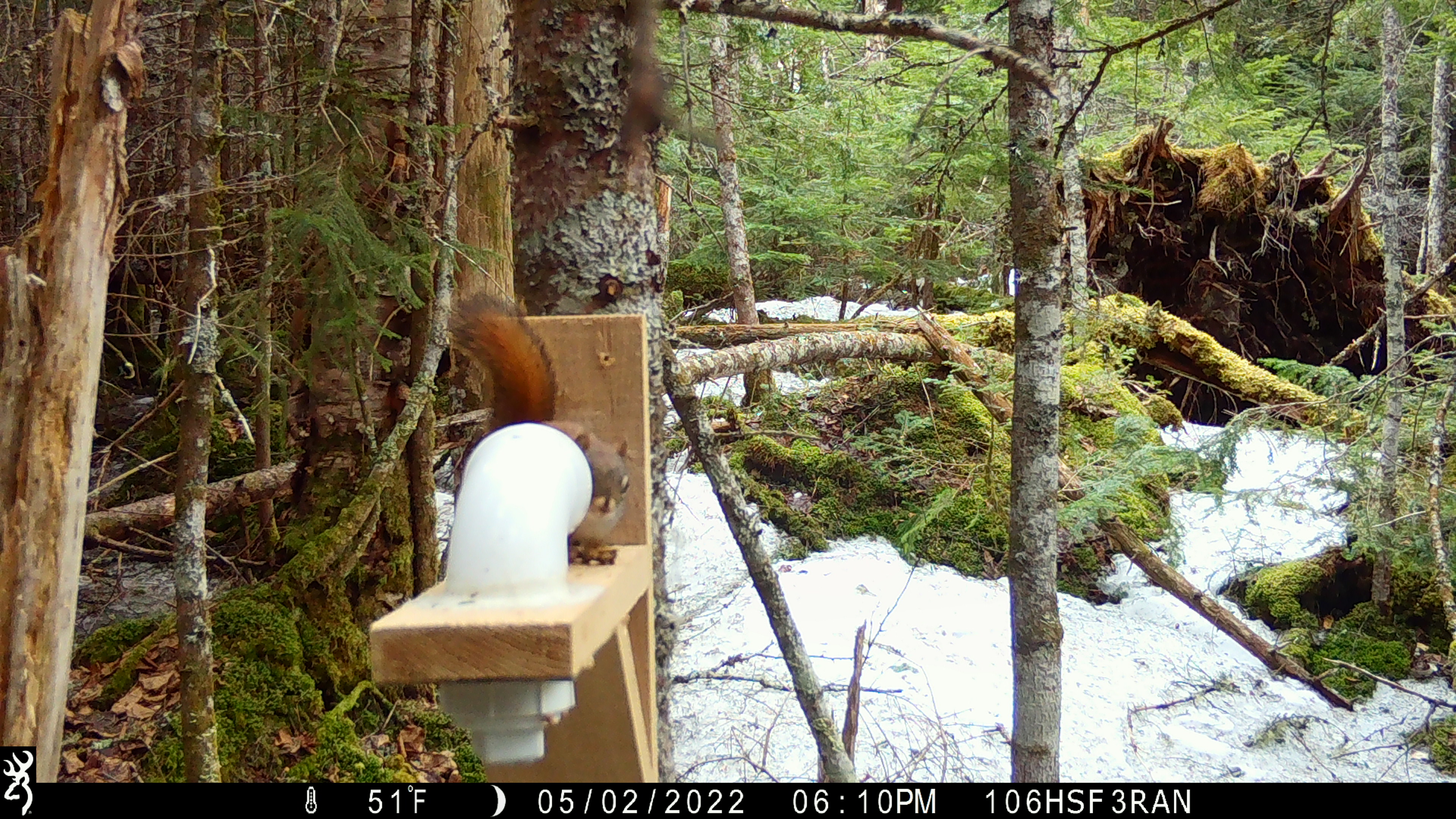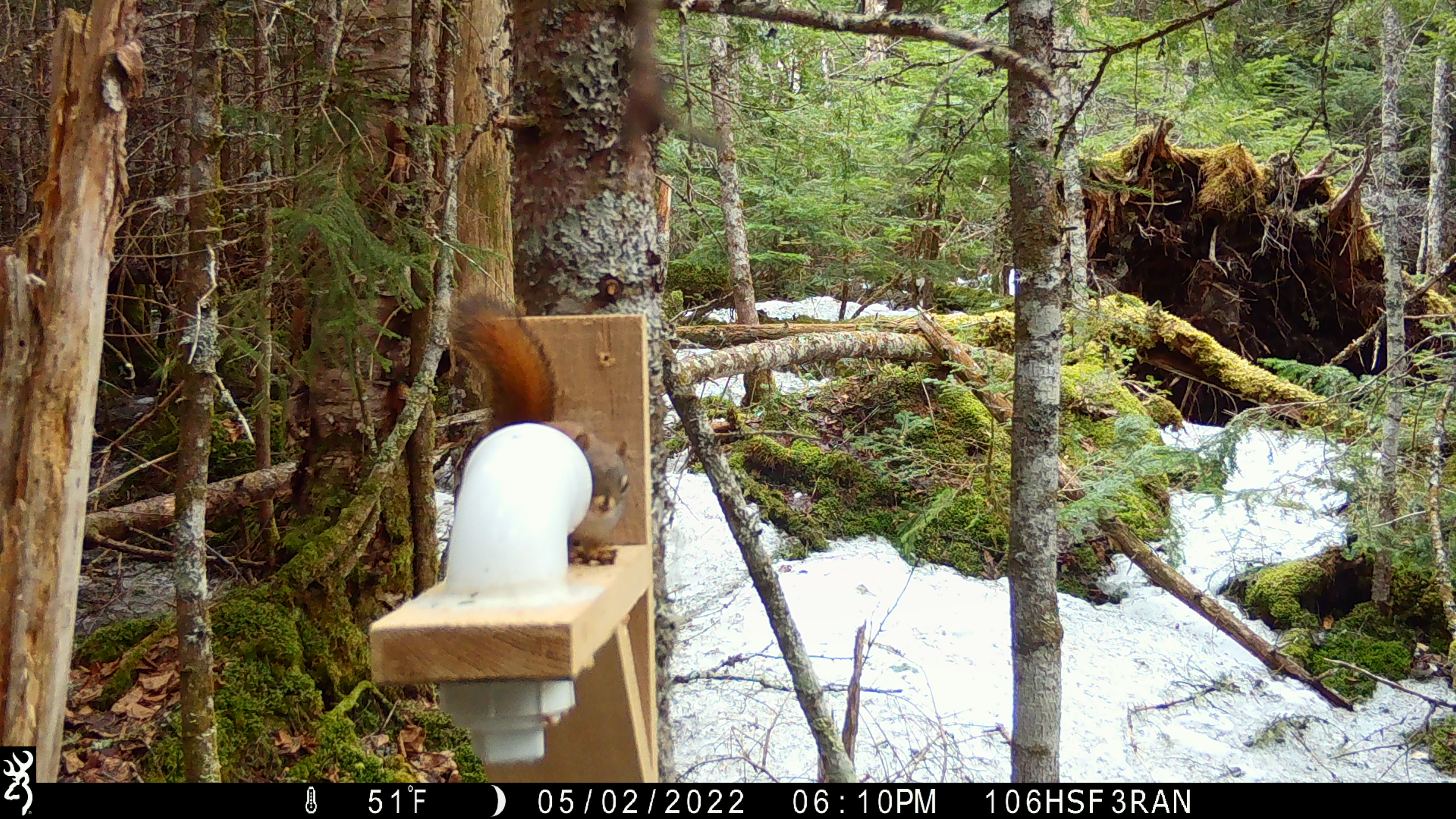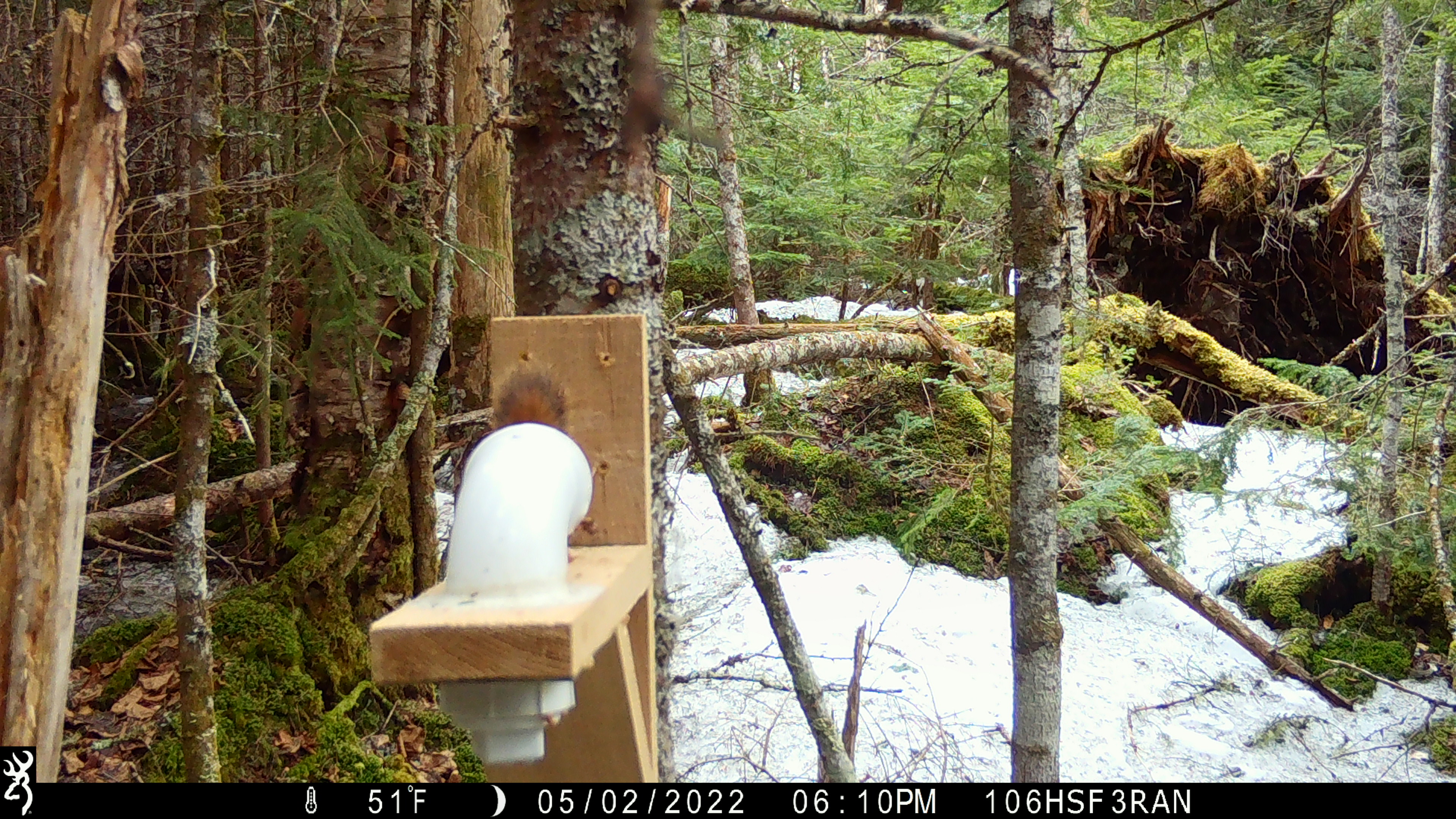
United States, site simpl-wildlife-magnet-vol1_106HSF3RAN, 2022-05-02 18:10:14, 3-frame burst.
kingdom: Animalia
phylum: Chordata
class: Mammalia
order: Rodentia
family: Sciuridae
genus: Tamiasciurus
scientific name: Tamiasciurus hudsonicus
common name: red squirrel